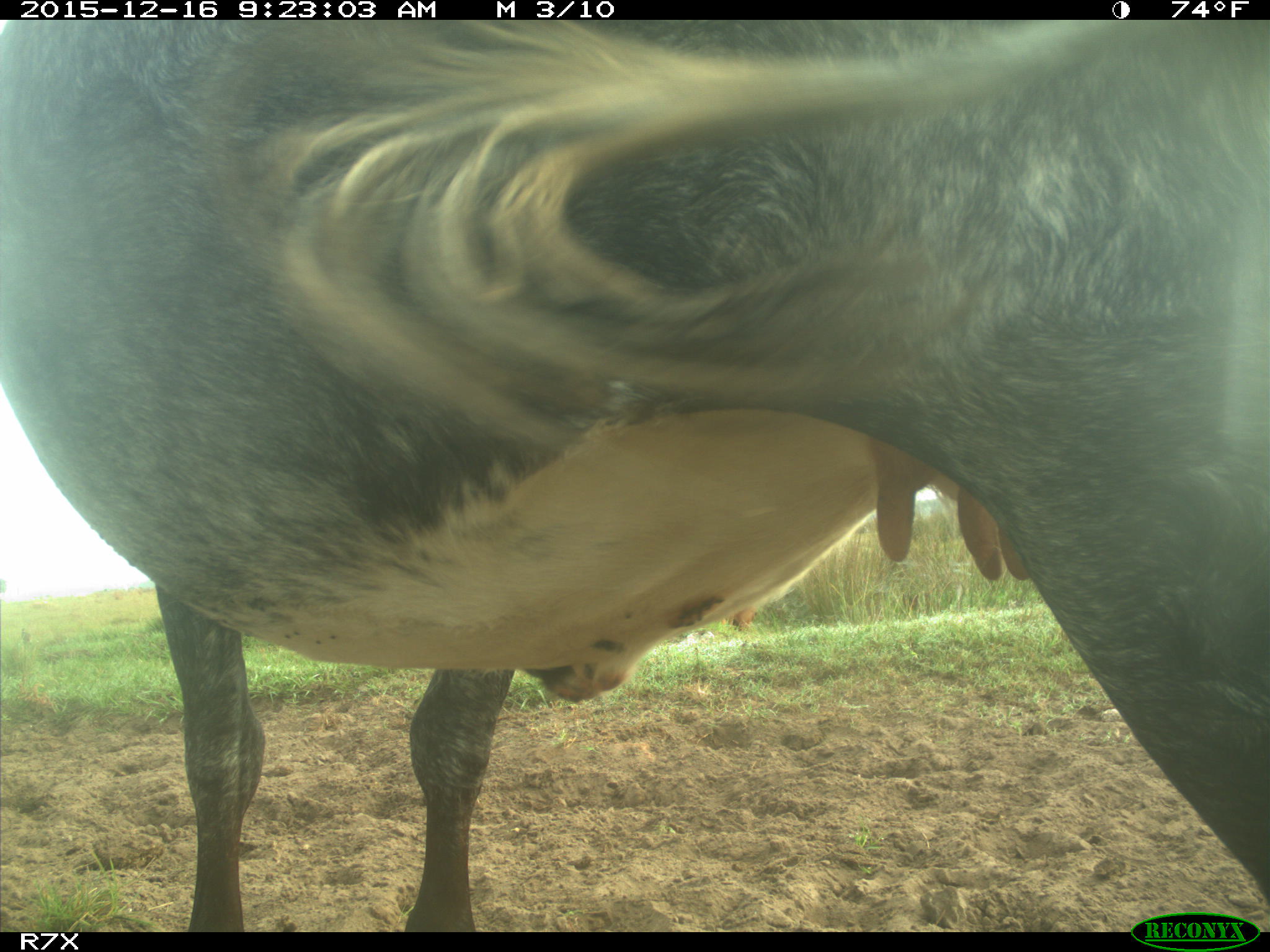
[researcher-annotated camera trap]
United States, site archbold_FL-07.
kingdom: Animalia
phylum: Chordata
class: Mammalia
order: Artiodactyla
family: Bovidae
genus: Bos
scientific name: Bos taurus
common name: domestic cow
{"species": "Bos taurus (domestic cow)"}